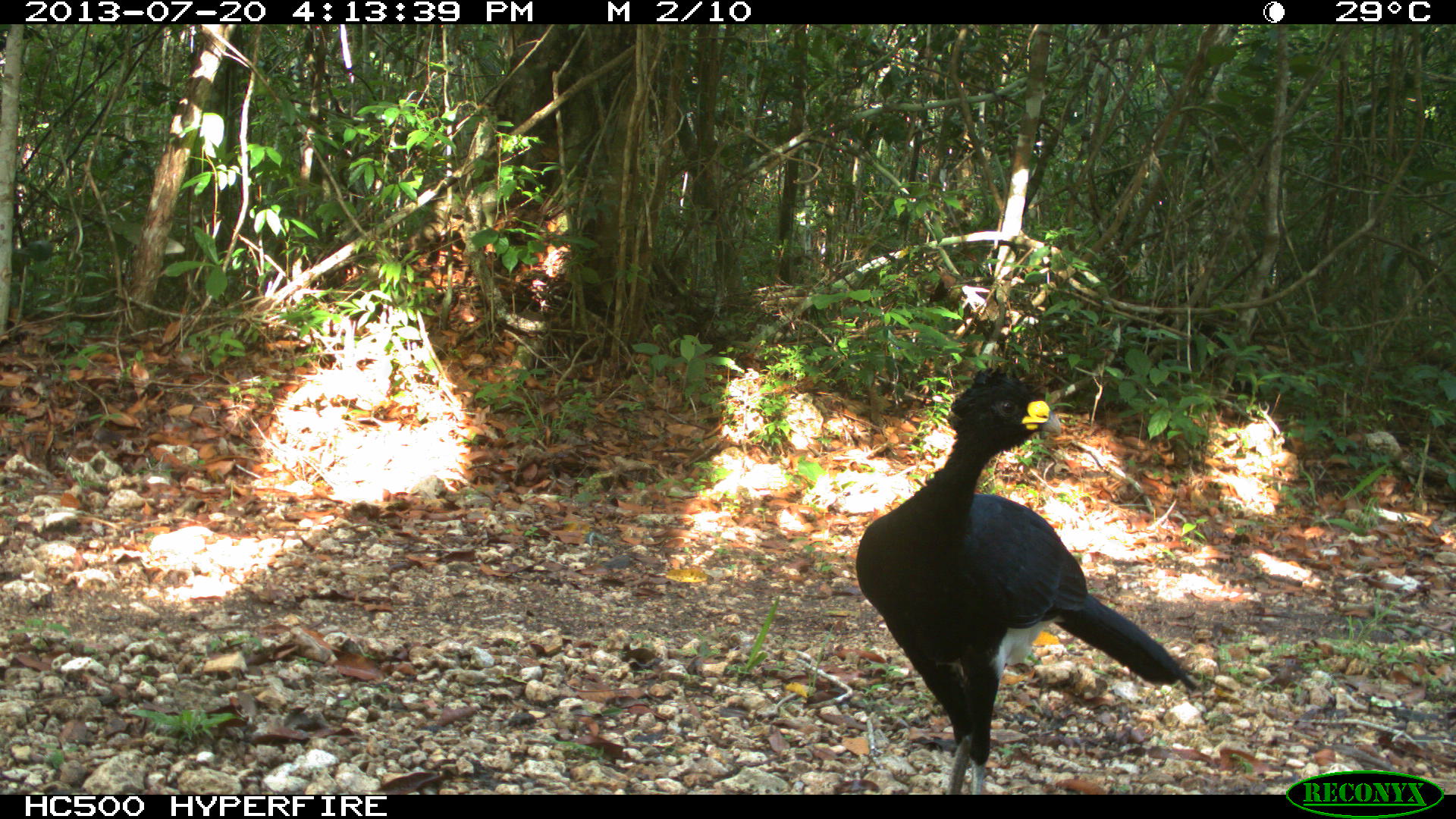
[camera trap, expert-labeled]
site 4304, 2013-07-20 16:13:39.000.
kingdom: Animalia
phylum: Chordata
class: Aves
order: Galliformes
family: Cracidae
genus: Crax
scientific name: Crax rubra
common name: great curassow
Crax rubra (great curassow), count 3.